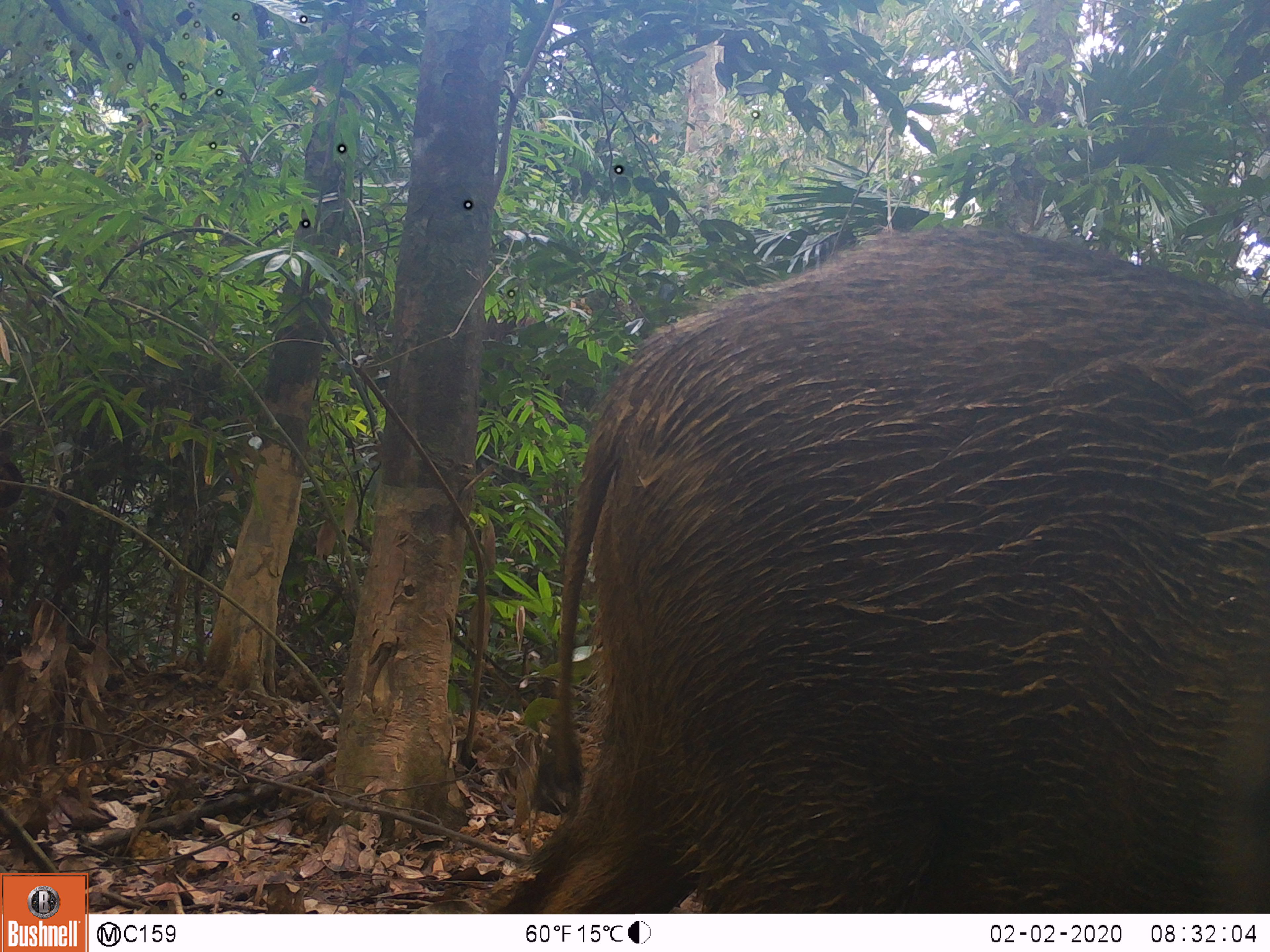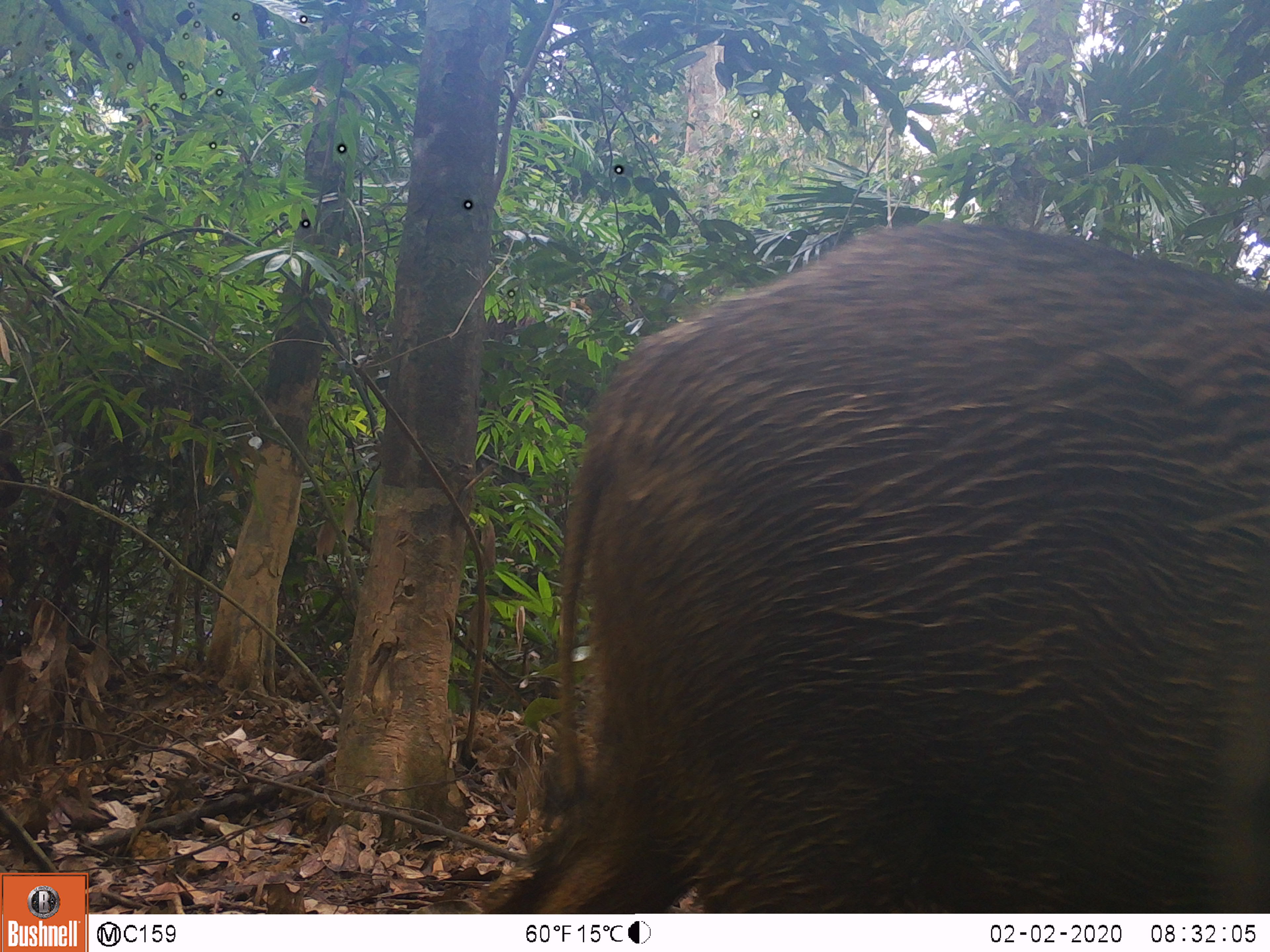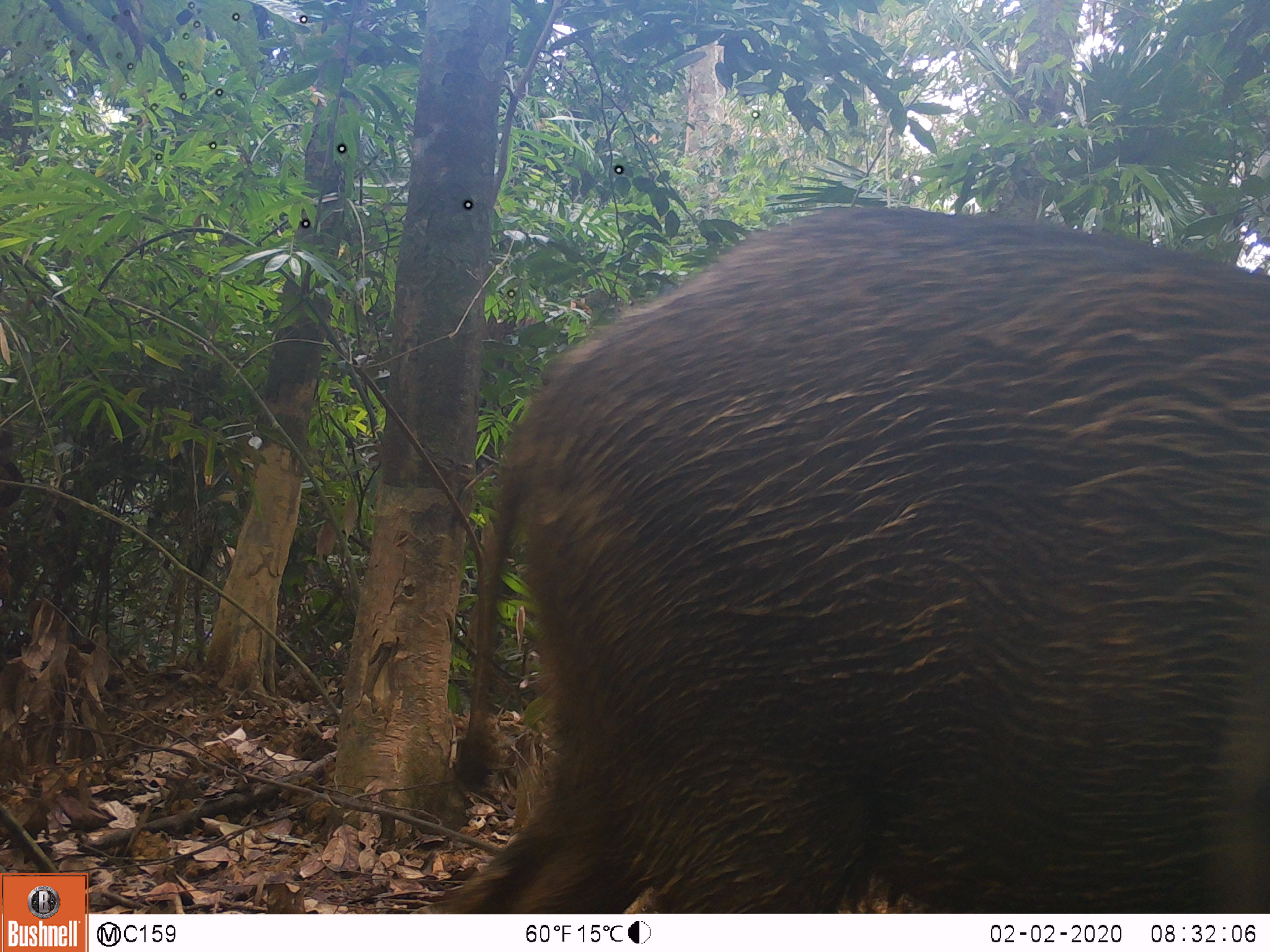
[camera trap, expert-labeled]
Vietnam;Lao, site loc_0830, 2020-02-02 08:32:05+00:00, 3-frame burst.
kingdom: Animalia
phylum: Chordata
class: Mammalia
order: Artiodactyla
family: Suidae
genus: Sus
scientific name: Sus scrofa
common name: eurasian wild pig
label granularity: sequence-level